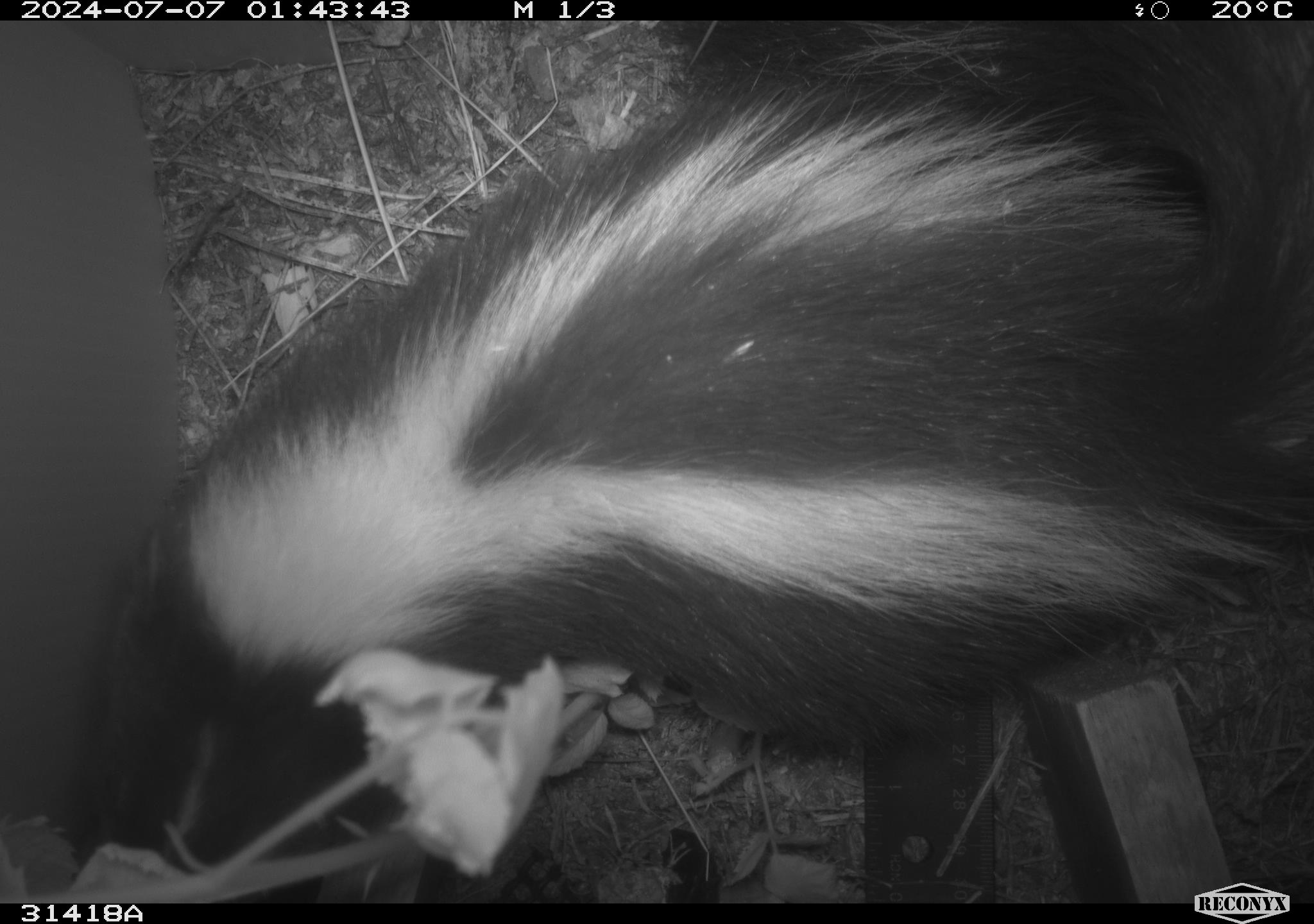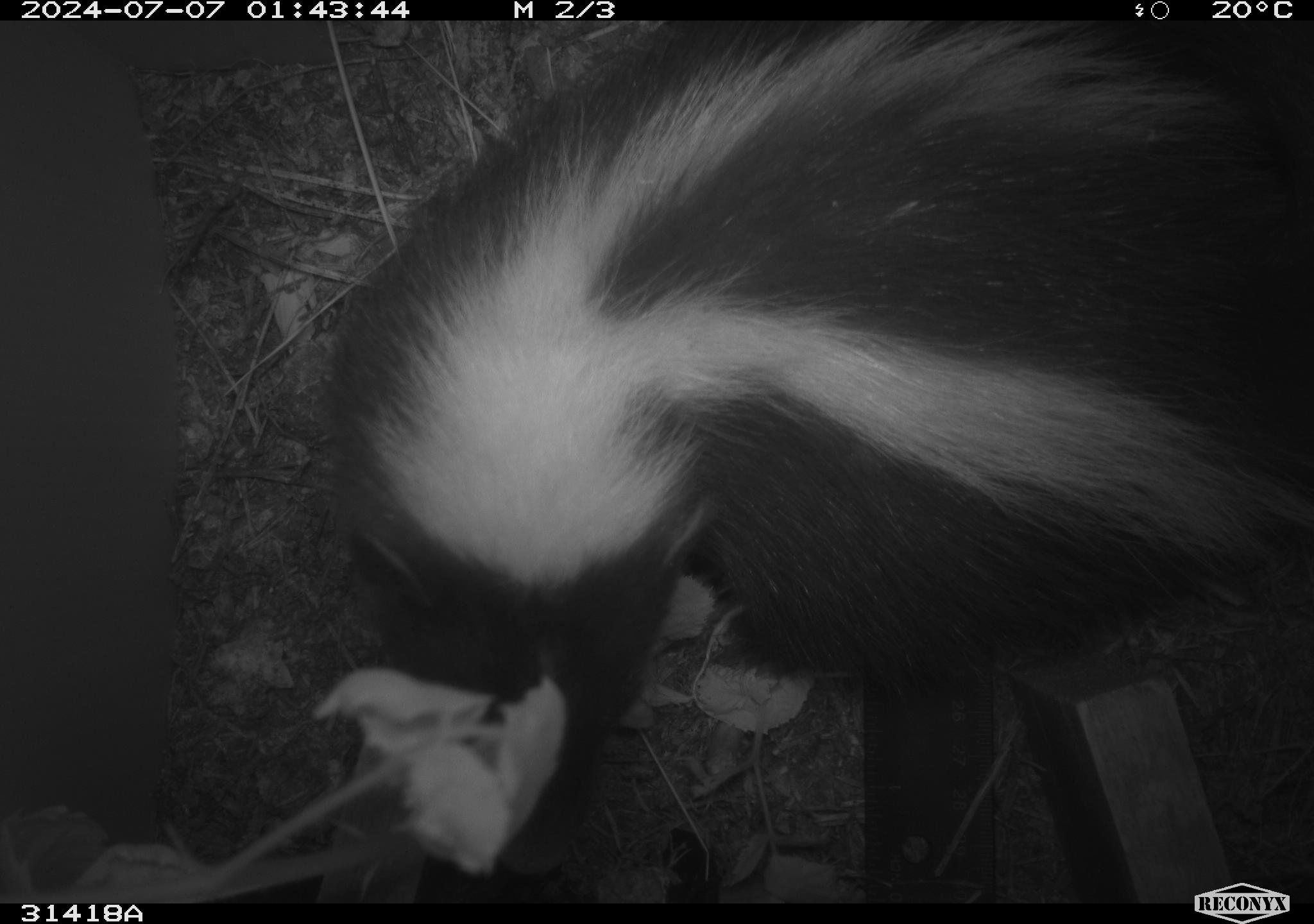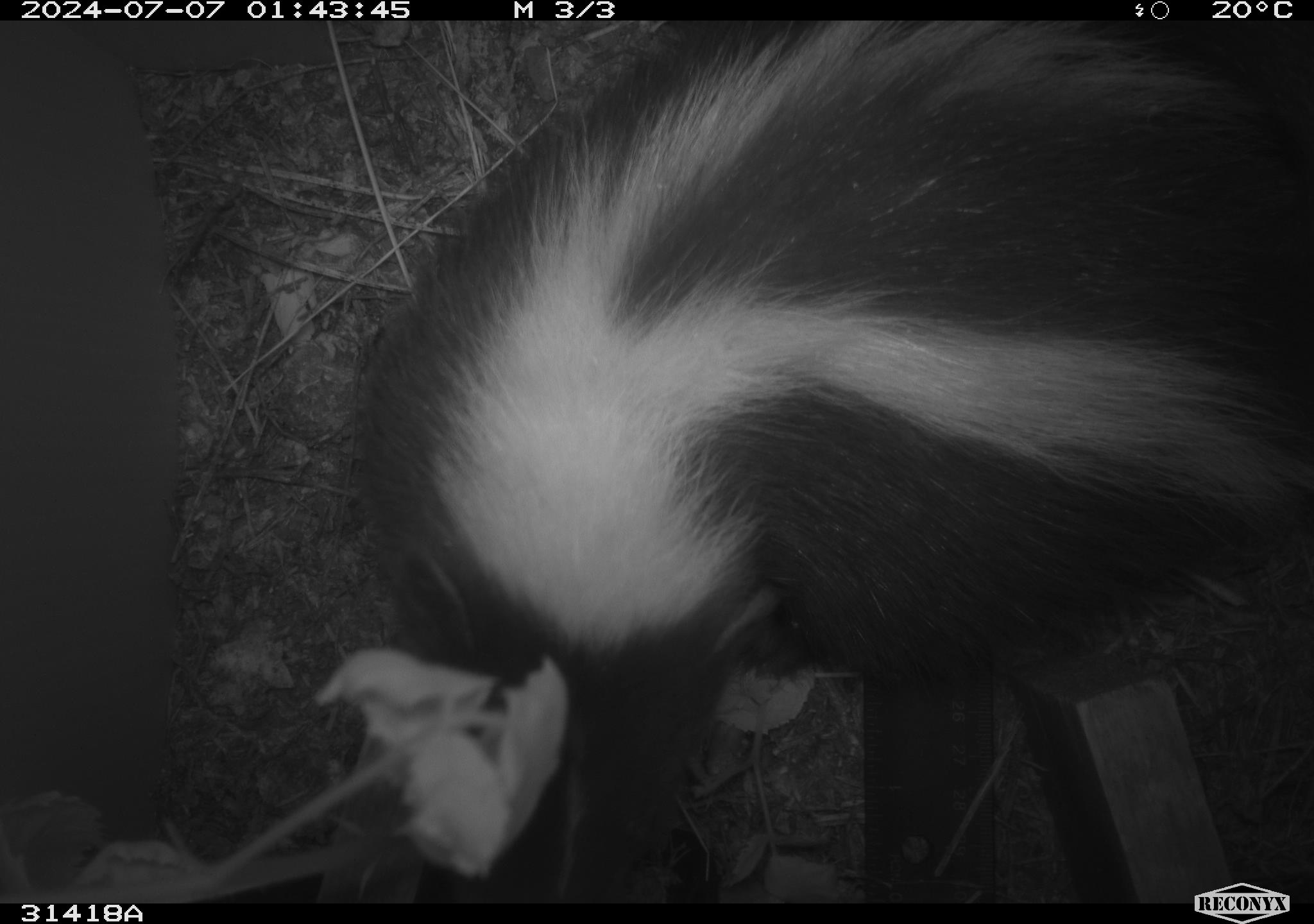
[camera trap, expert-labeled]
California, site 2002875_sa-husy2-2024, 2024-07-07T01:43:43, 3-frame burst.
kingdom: Animalia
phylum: Chordata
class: Mammalia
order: Carnivora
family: Mephitidae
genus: Mephitis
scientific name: Mephitis mephitis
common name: striped skunk